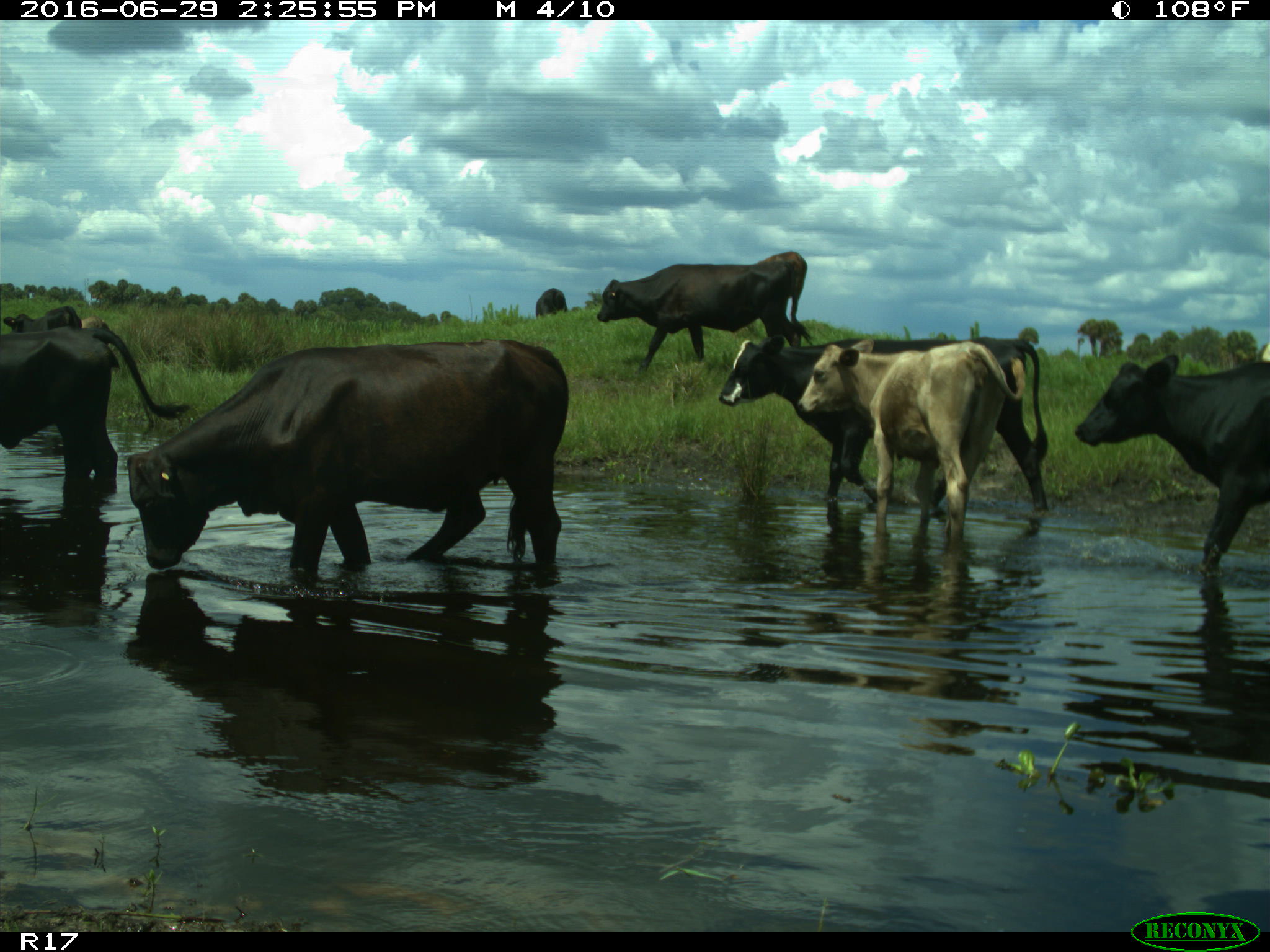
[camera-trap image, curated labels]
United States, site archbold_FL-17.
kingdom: Animalia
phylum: Chordata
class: Mammalia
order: Artiodactyla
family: Bovidae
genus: Bos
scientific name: Bos taurus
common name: domestic cow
Bos taurus (domestic cow).